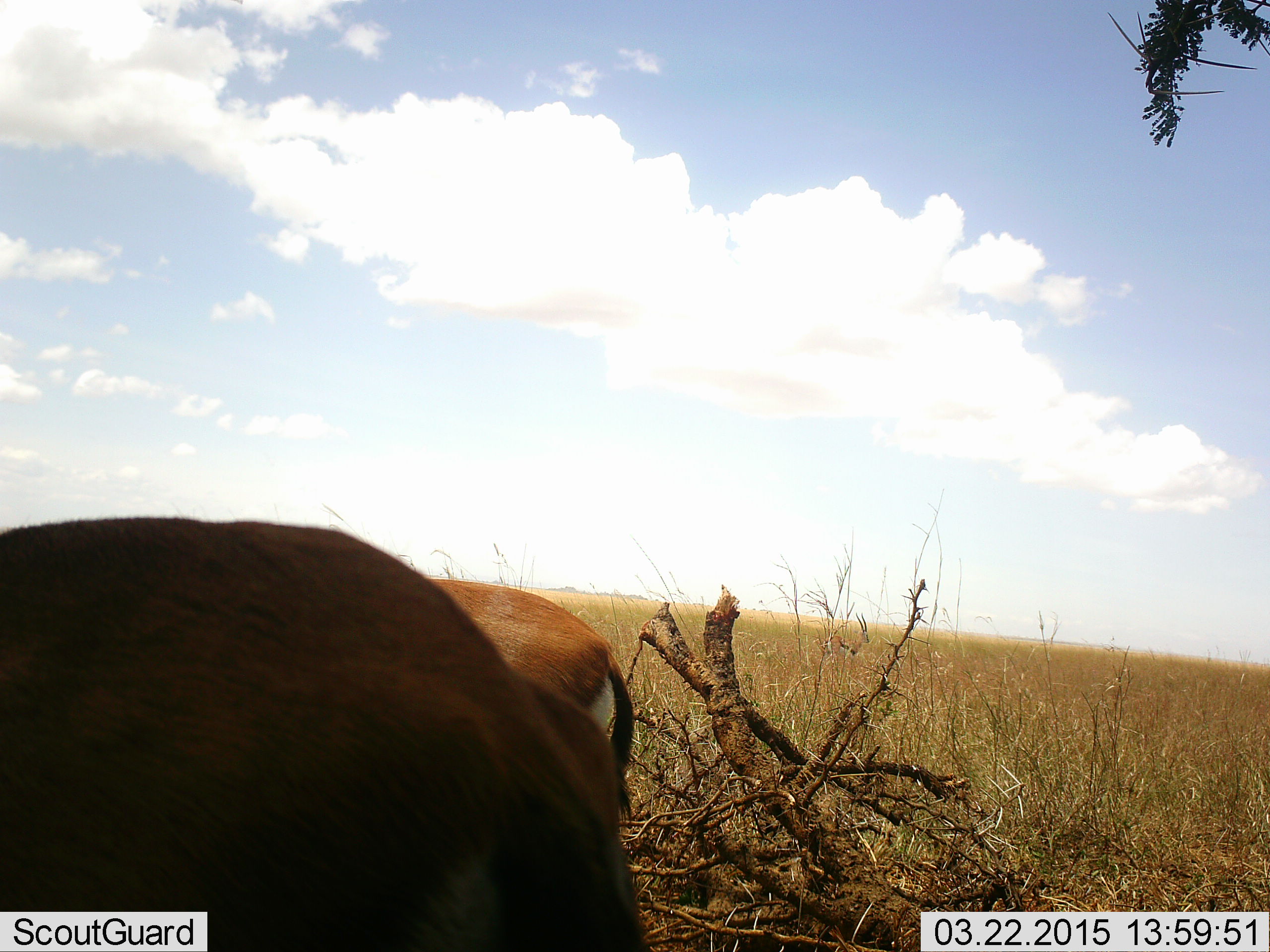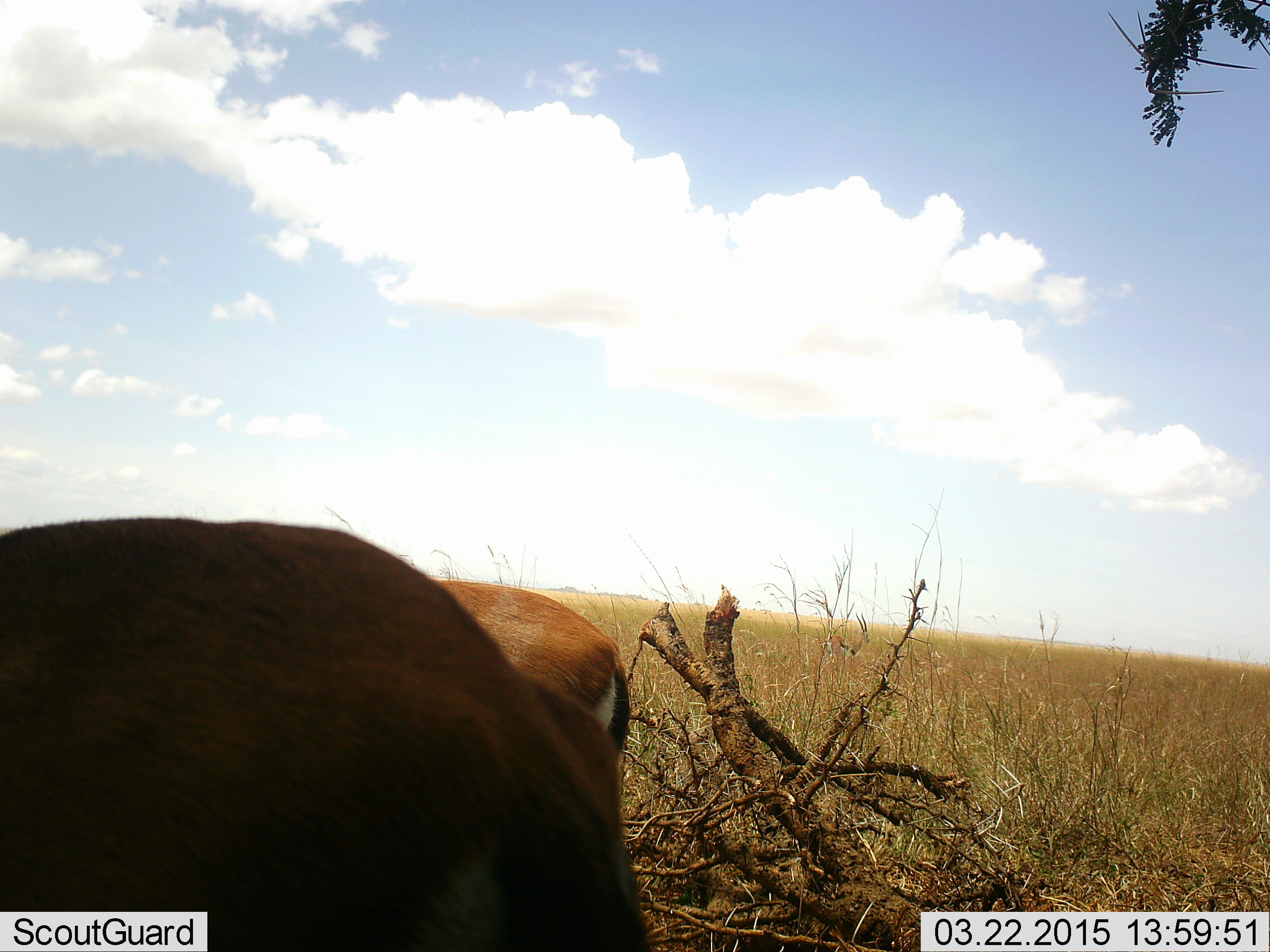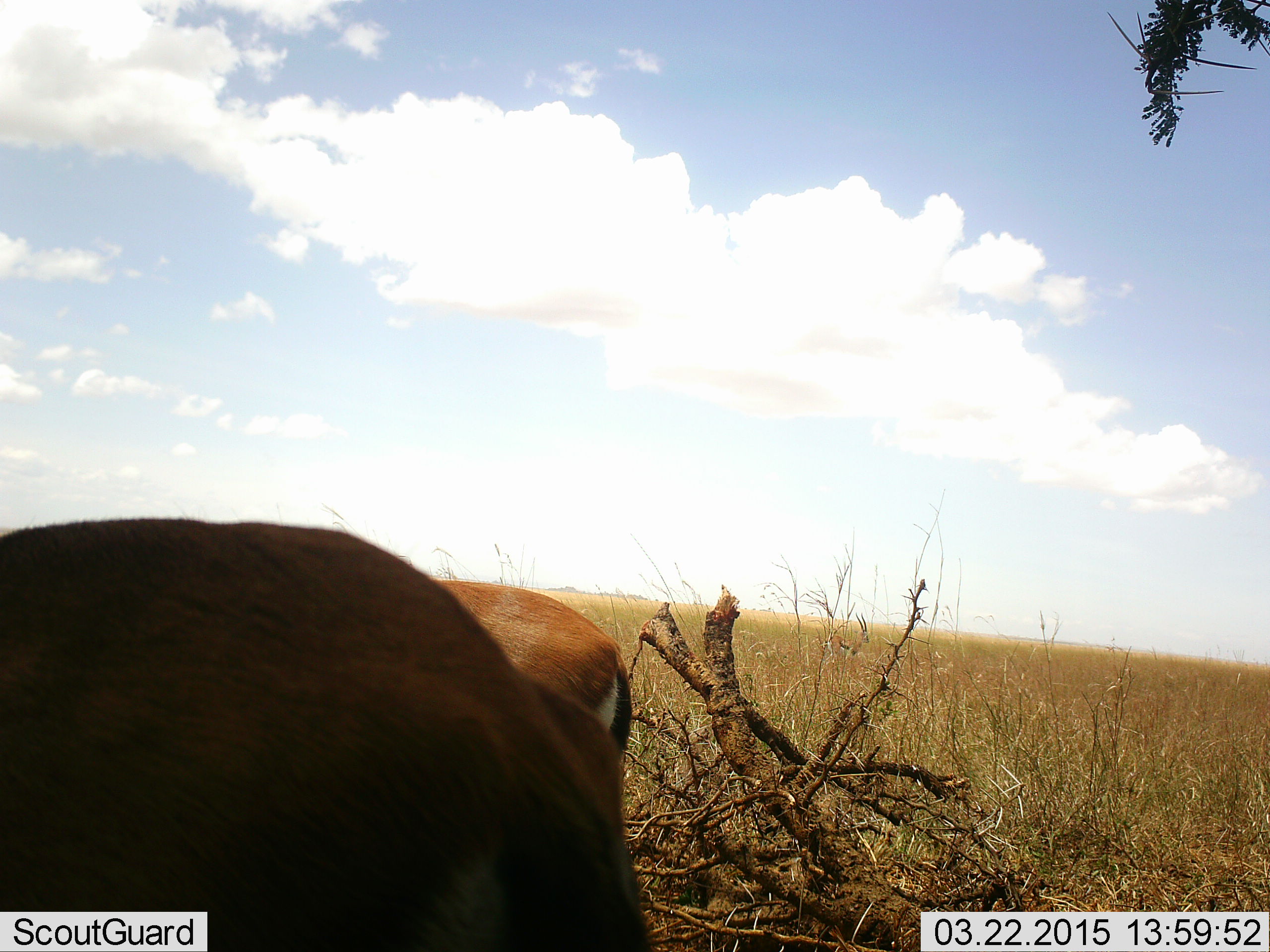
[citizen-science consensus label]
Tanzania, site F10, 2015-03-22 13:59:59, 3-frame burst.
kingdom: Animalia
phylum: Chordata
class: Mammalia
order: Artiodactyla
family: Bovidae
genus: Eudorcas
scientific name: Eudorcas thomsonii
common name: thomson's gazelle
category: gazellethomsons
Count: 2.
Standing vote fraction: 100%.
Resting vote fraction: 0%.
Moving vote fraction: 0%.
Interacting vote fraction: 0%.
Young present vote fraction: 0%.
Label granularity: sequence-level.